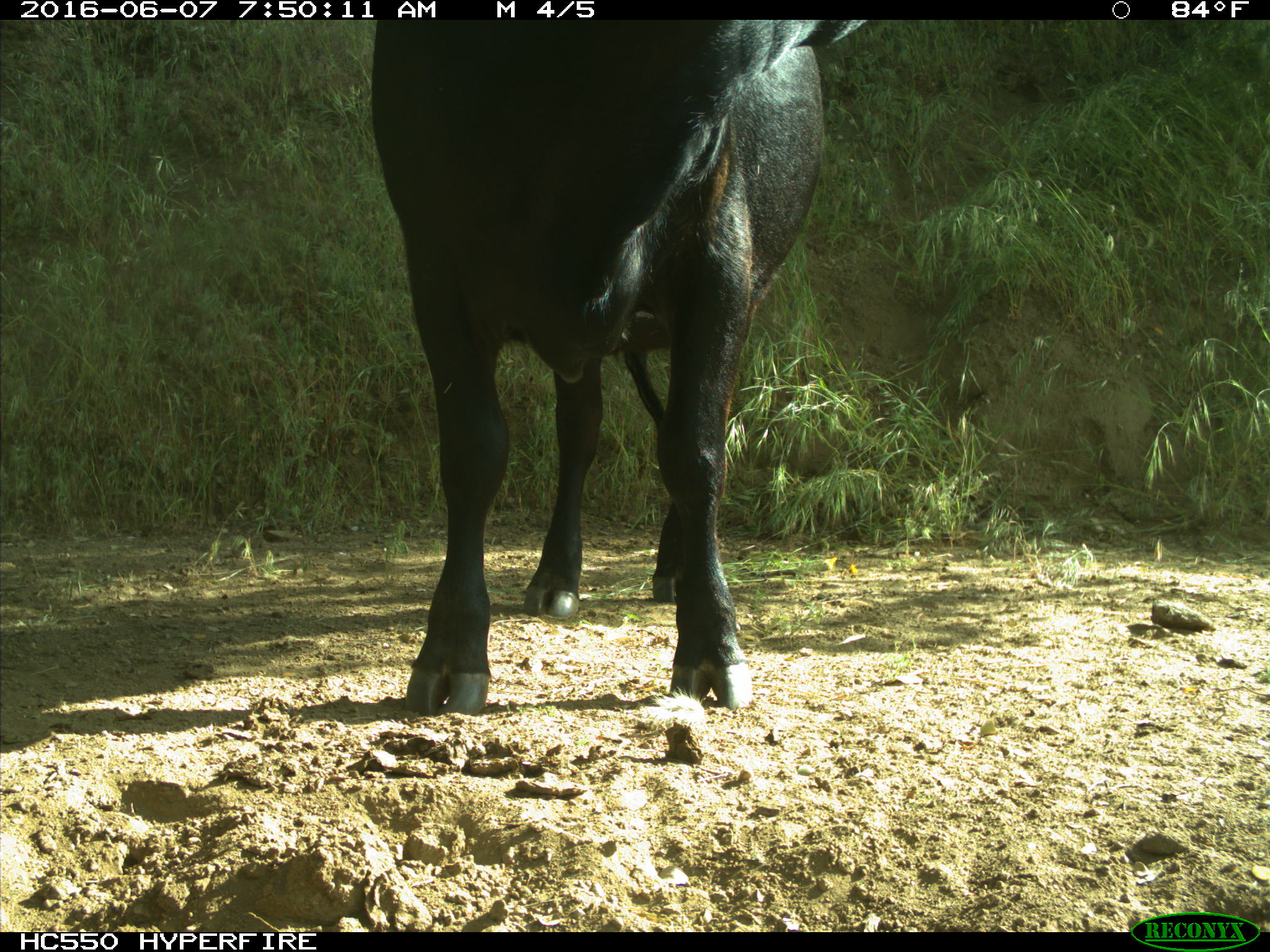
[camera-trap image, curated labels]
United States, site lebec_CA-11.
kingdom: Animalia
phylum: Chordata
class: Mammalia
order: Artiodactyla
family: Bovidae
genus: Bos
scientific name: Bos taurus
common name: domestic cow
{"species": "Bos taurus (domestic cow)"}